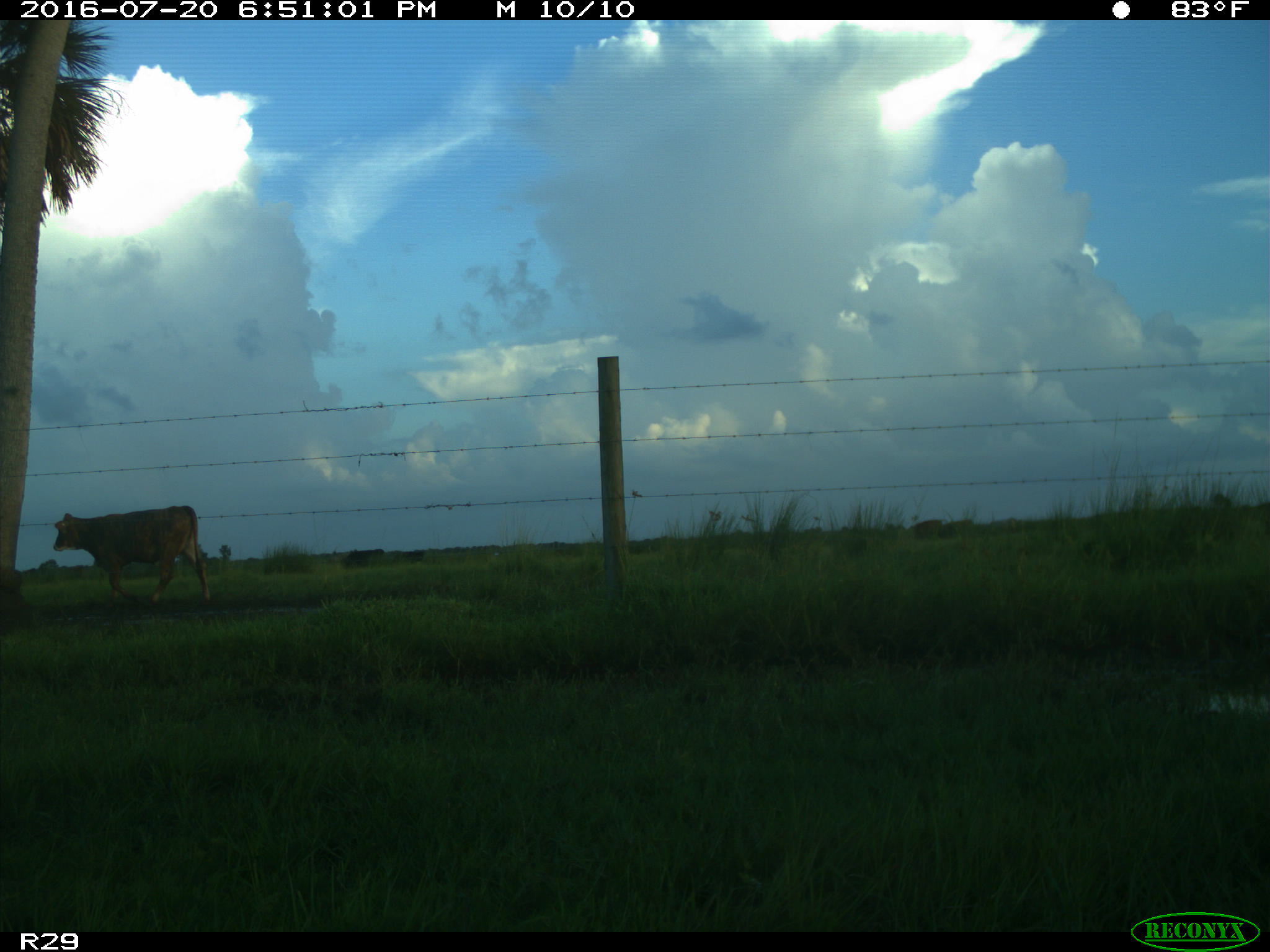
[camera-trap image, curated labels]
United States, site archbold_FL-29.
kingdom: Animalia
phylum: Chordata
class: Mammalia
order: Artiodactyla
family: Bovidae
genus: Bos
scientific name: Bos taurus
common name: domestic cow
Bos taurus (domestic cow).